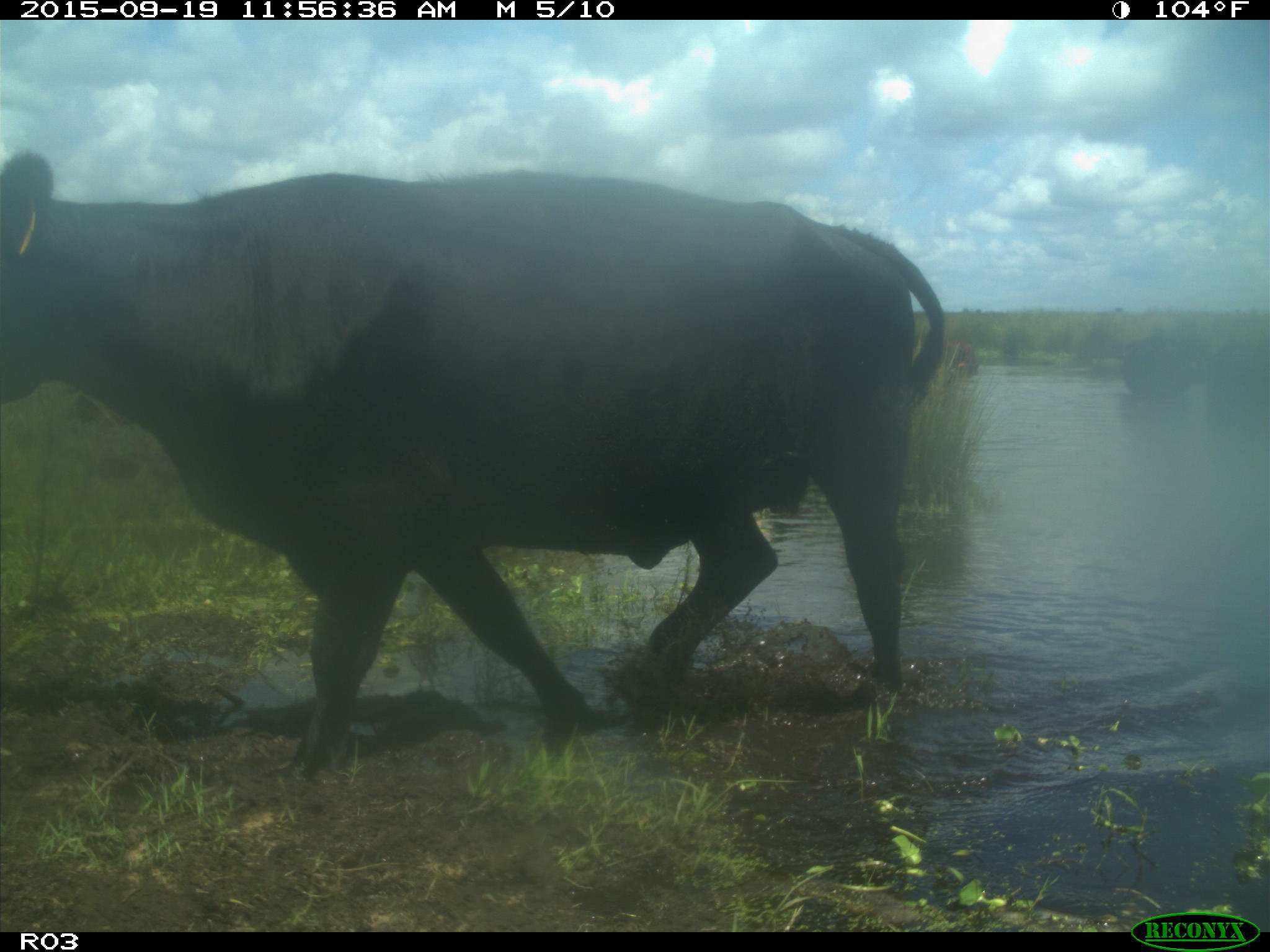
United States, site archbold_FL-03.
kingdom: Animalia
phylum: Chordata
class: Mammalia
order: Artiodactyla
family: Bovidae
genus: Bos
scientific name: Bos taurus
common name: domestic cow